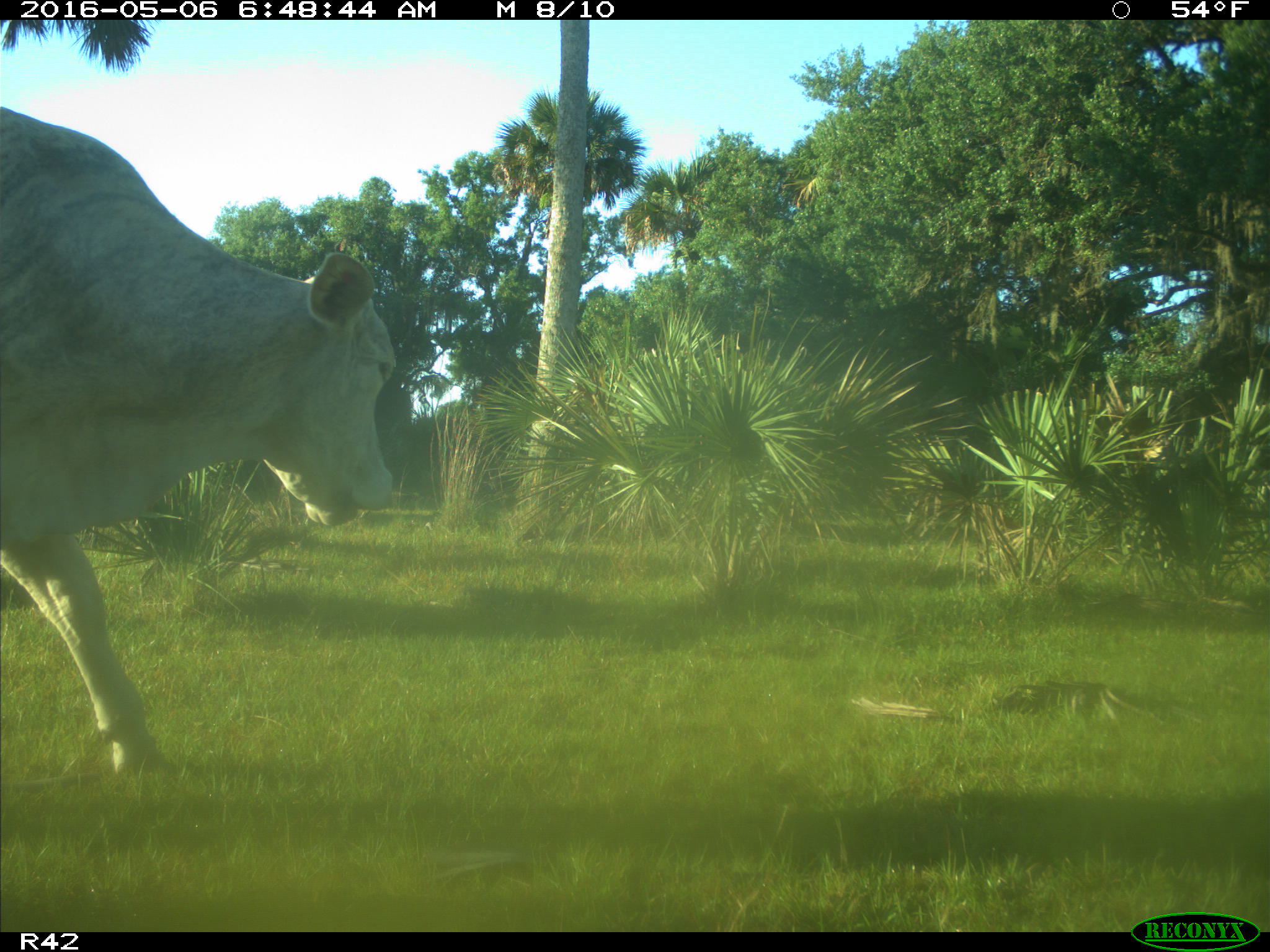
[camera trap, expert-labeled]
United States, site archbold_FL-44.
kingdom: Animalia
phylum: Chordata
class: Mammalia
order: Artiodactyla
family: Bovidae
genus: Bos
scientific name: Bos taurus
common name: domestic cow